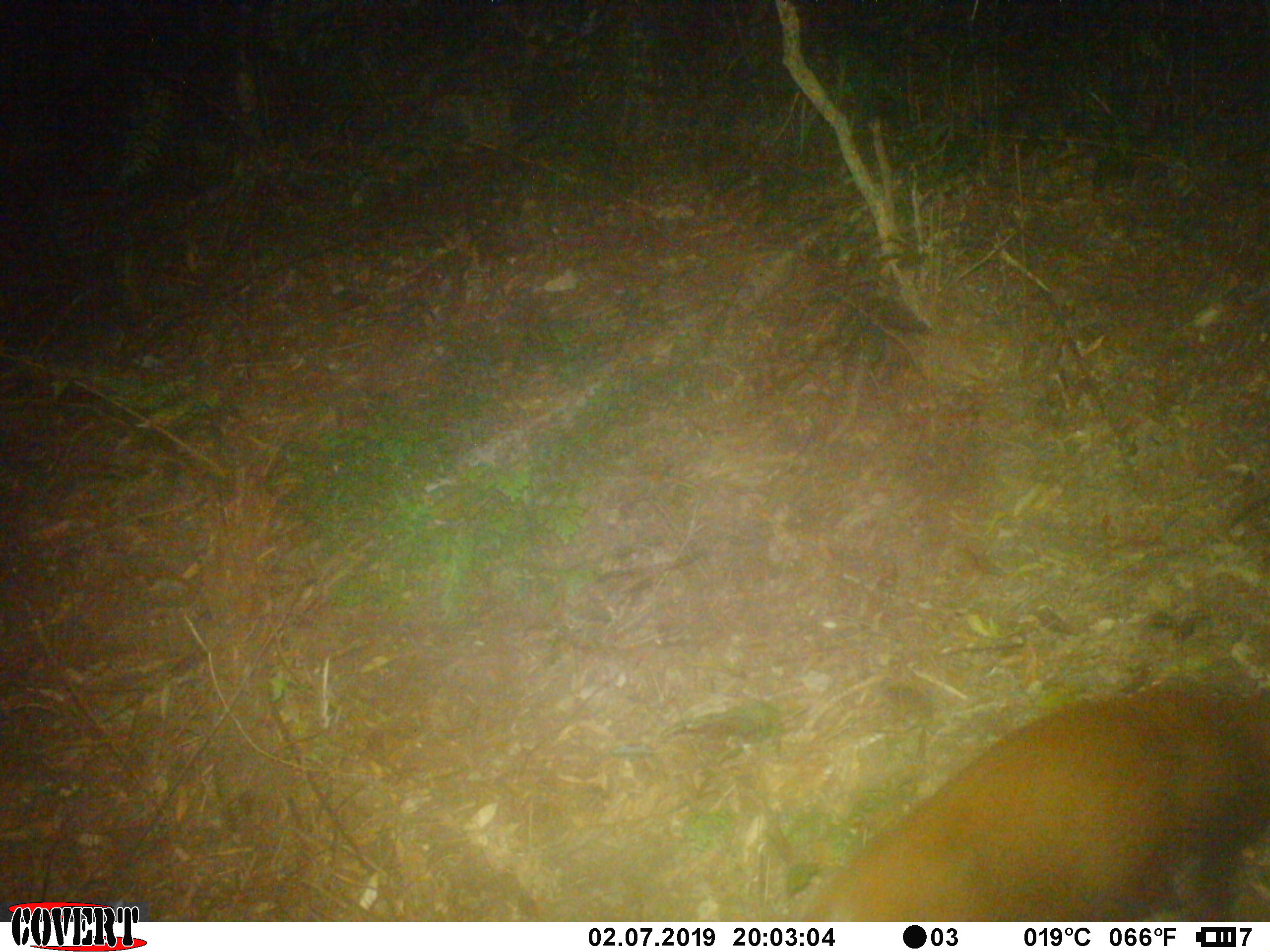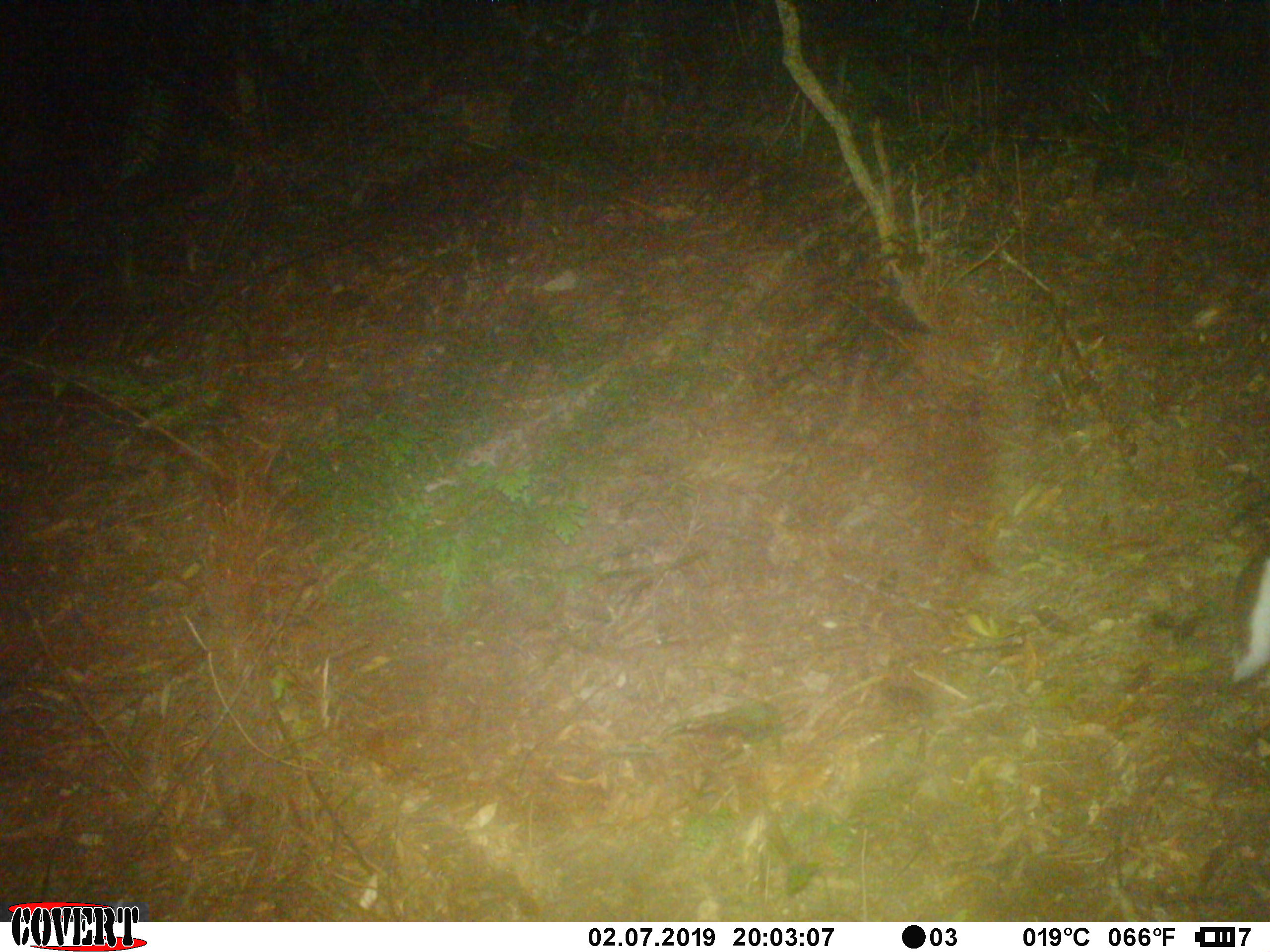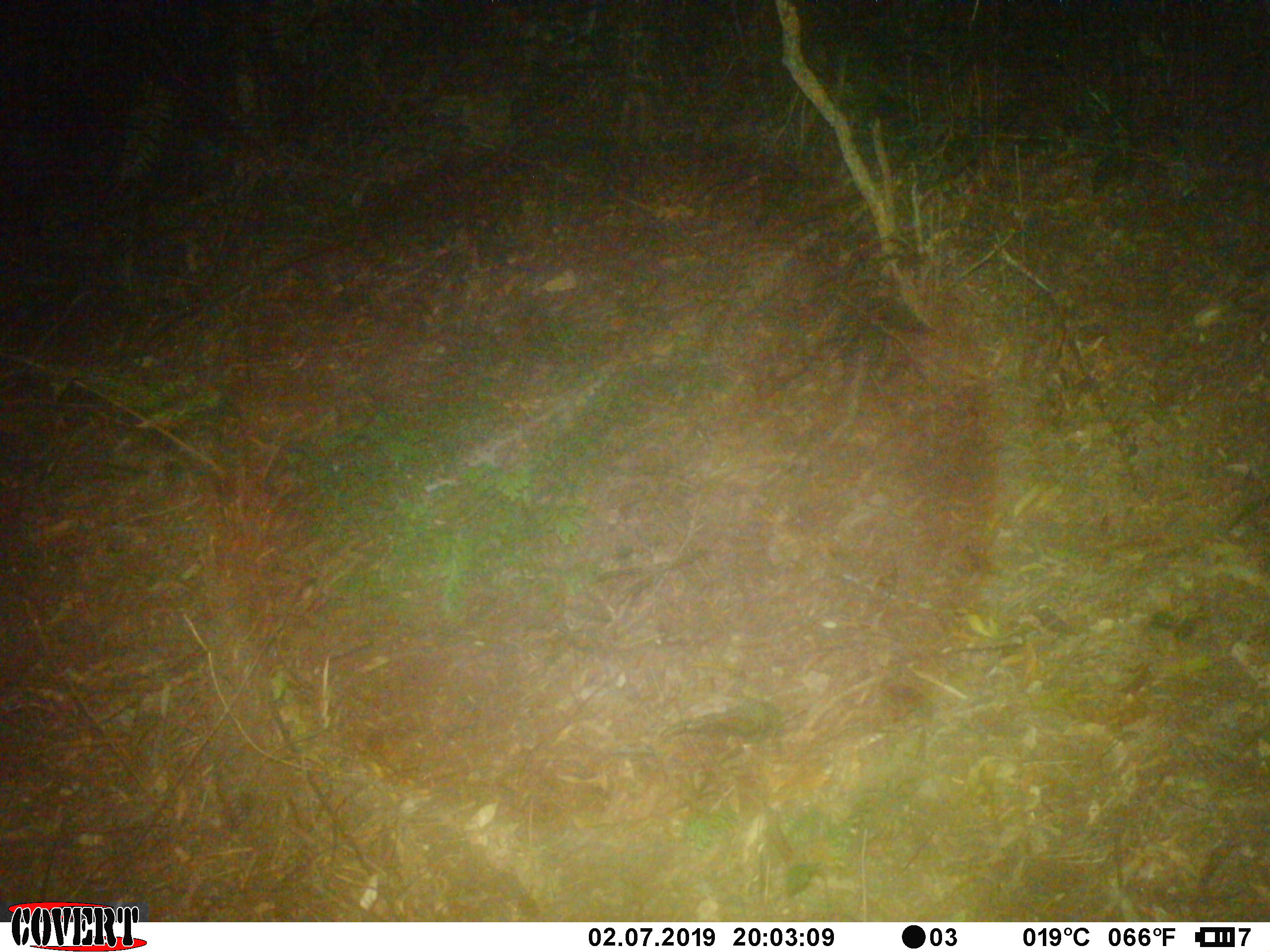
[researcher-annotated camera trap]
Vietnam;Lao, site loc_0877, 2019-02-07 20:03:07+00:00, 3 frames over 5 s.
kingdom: Animalia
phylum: Chordata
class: Mammalia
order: Artiodactyla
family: Cervidae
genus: Muntiacus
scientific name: Muntiacus rooseveltorum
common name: roosevelt's muntjac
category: roosevelts muntjac group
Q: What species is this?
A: Roosevelts muntjac group (roosevelt's muntjac) (Muntiacus rooseveltorum).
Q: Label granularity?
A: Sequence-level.